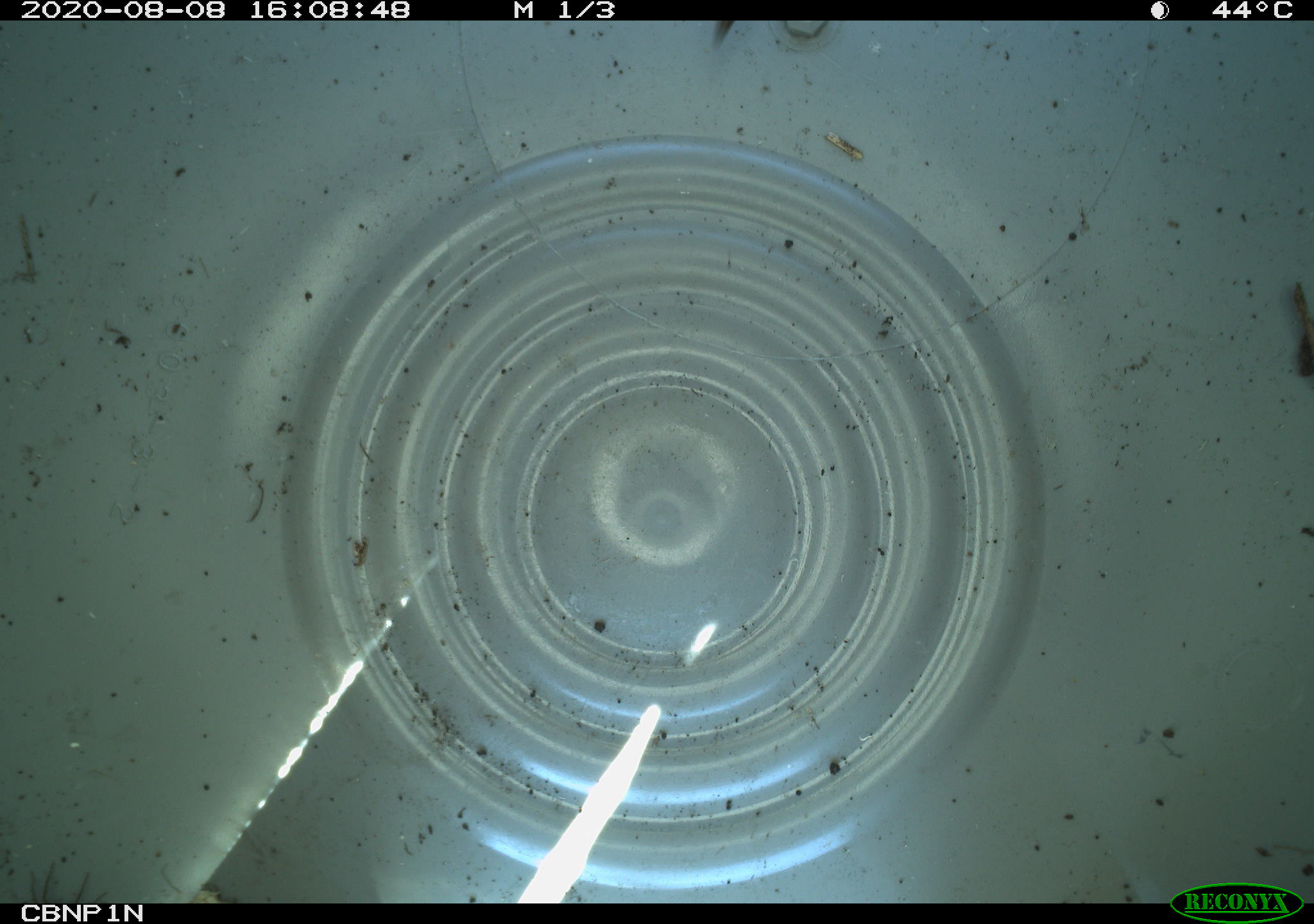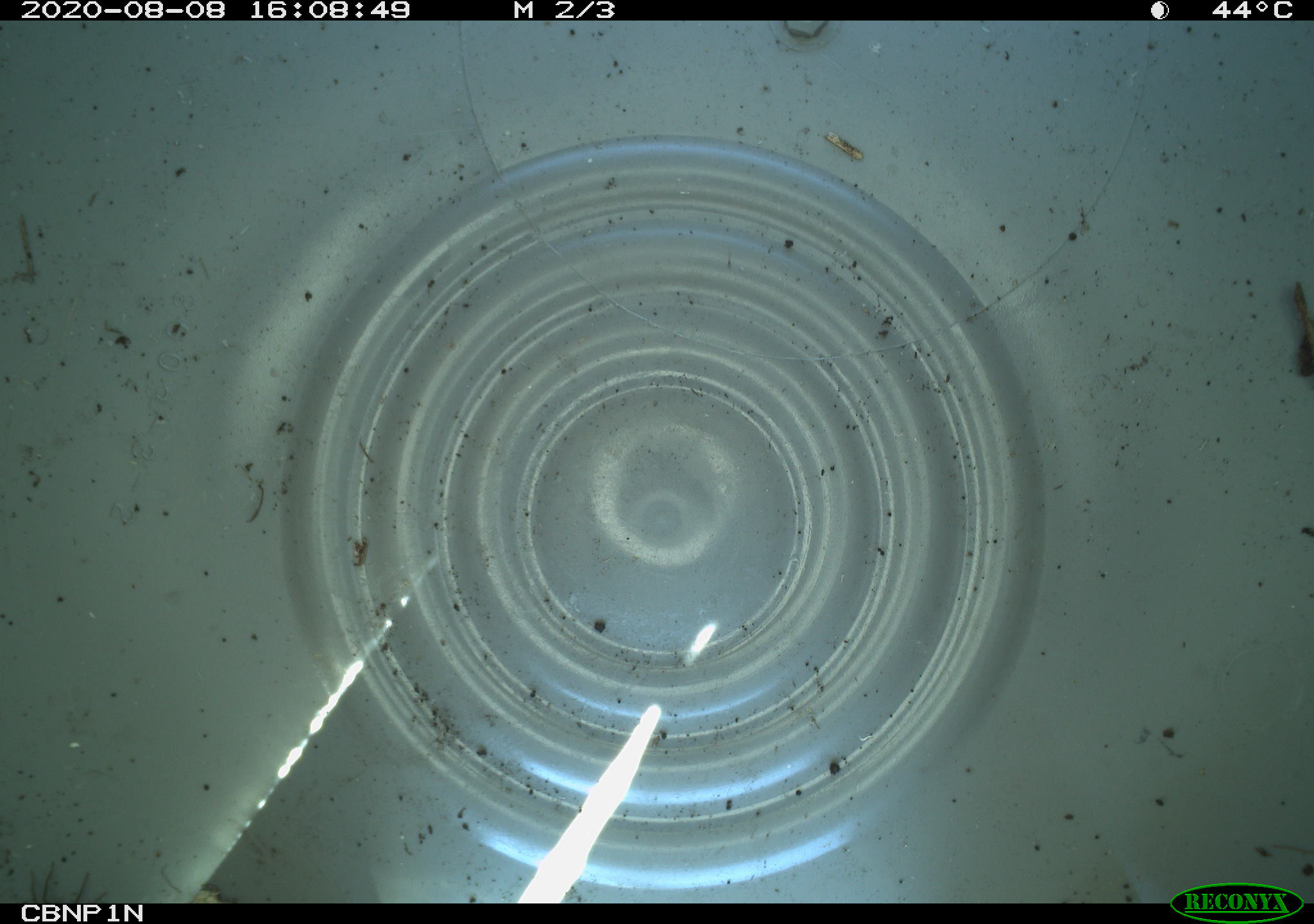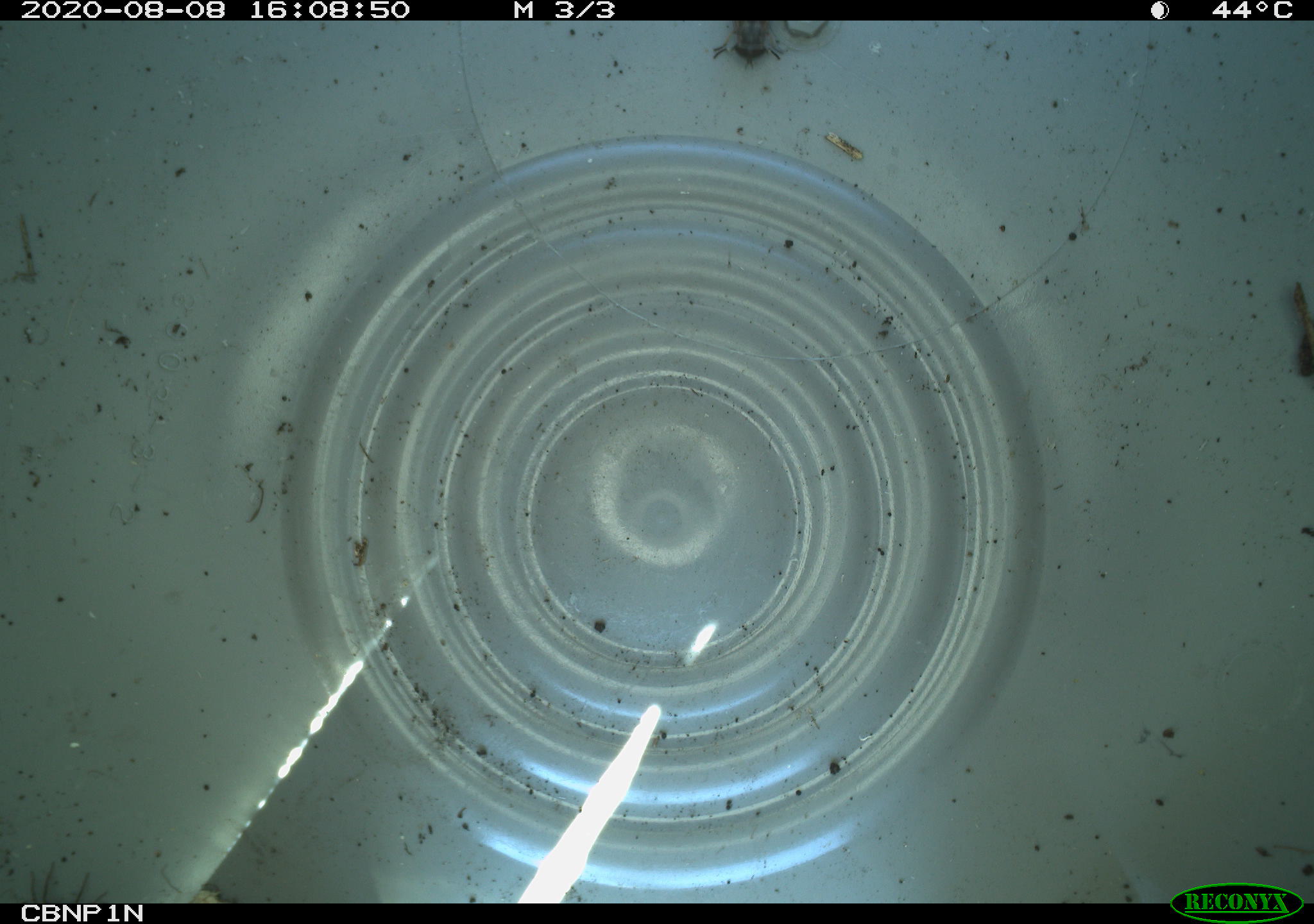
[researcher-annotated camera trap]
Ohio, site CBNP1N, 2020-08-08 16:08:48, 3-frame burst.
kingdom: Animalia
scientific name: Animalia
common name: animal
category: invertebrate